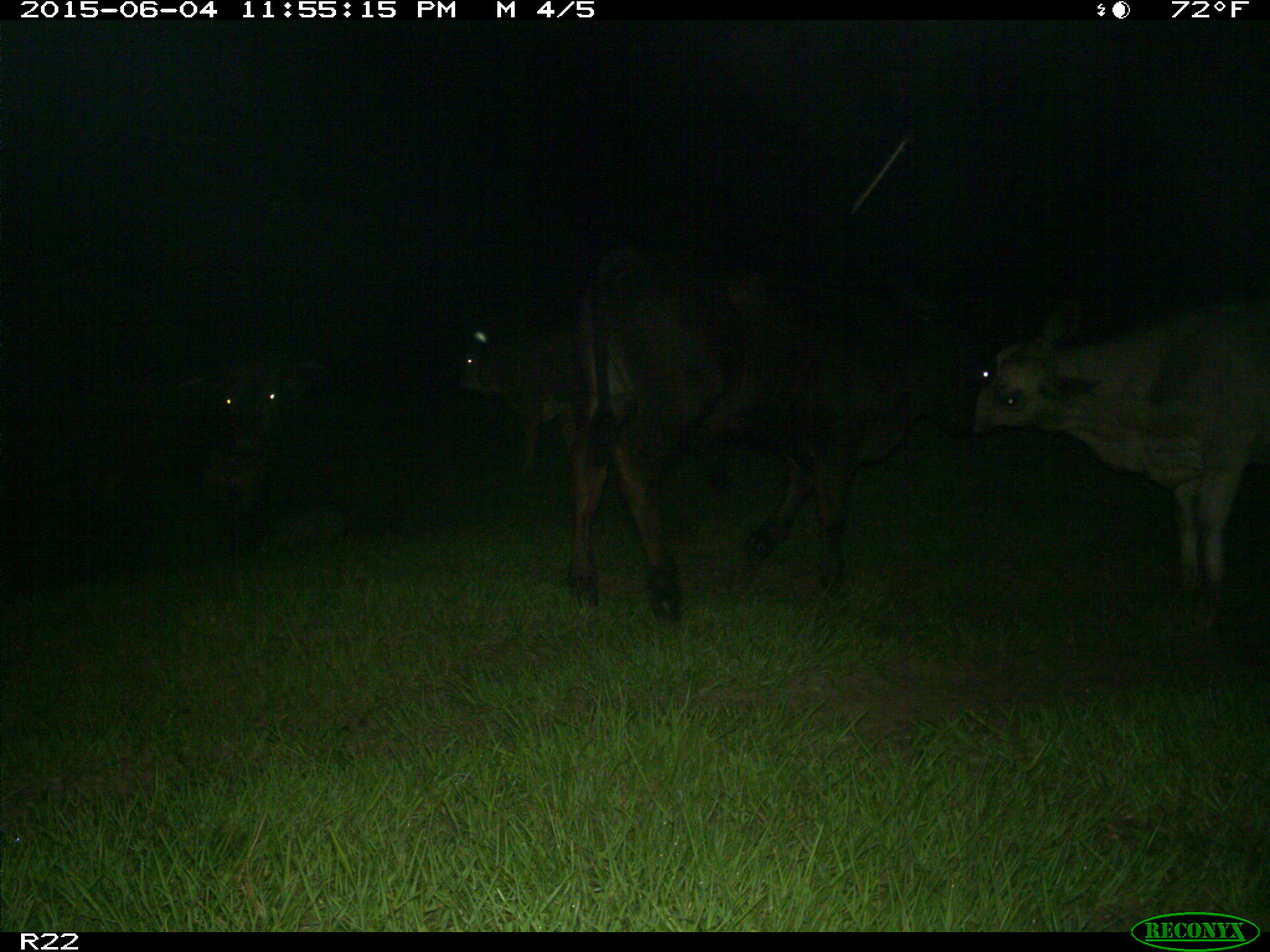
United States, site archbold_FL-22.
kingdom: Animalia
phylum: Chordata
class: Mammalia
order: Artiodactyla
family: Bovidae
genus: Bos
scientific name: Bos taurus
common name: domestic cow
Bos taurus (domestic cow).